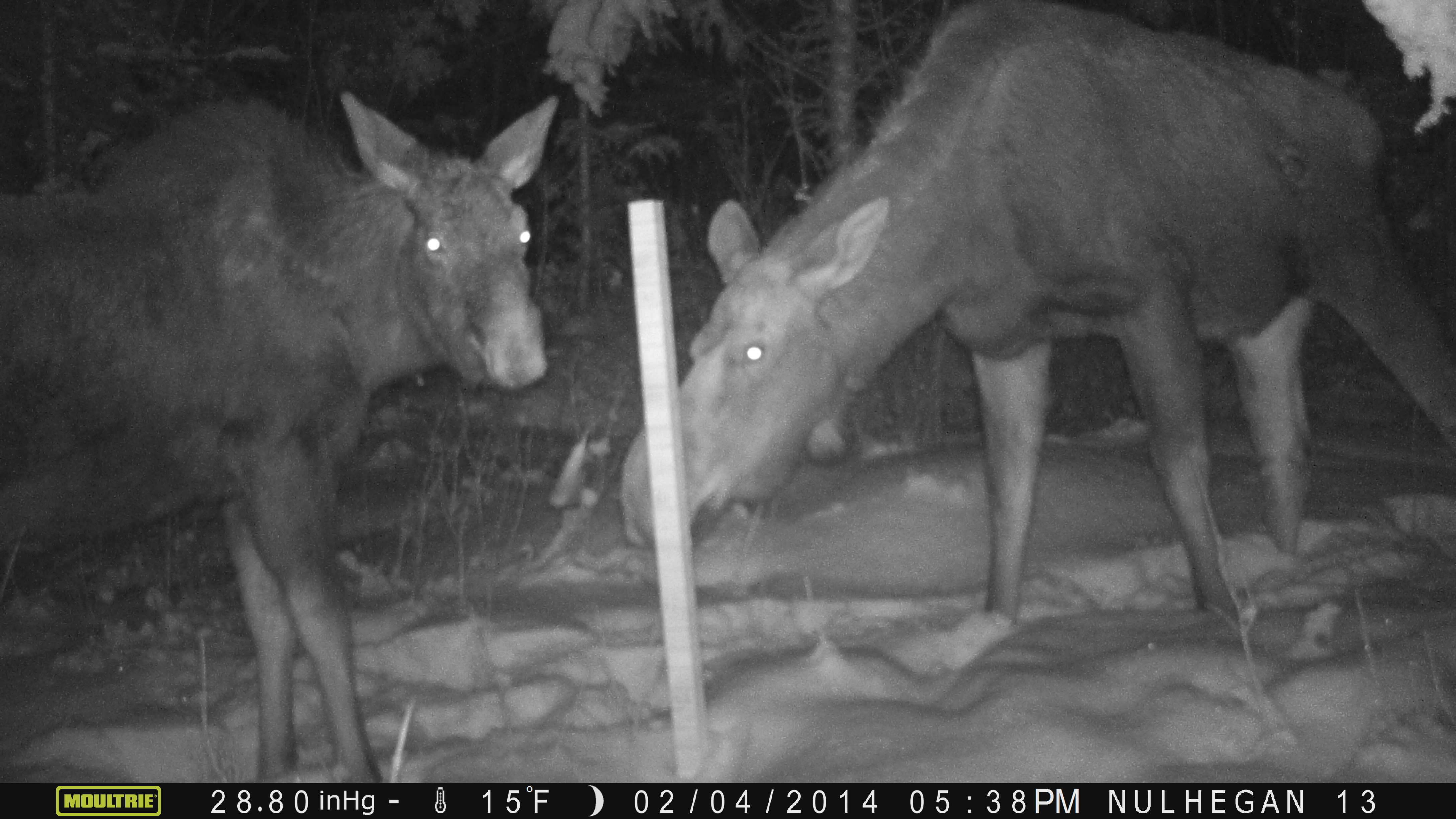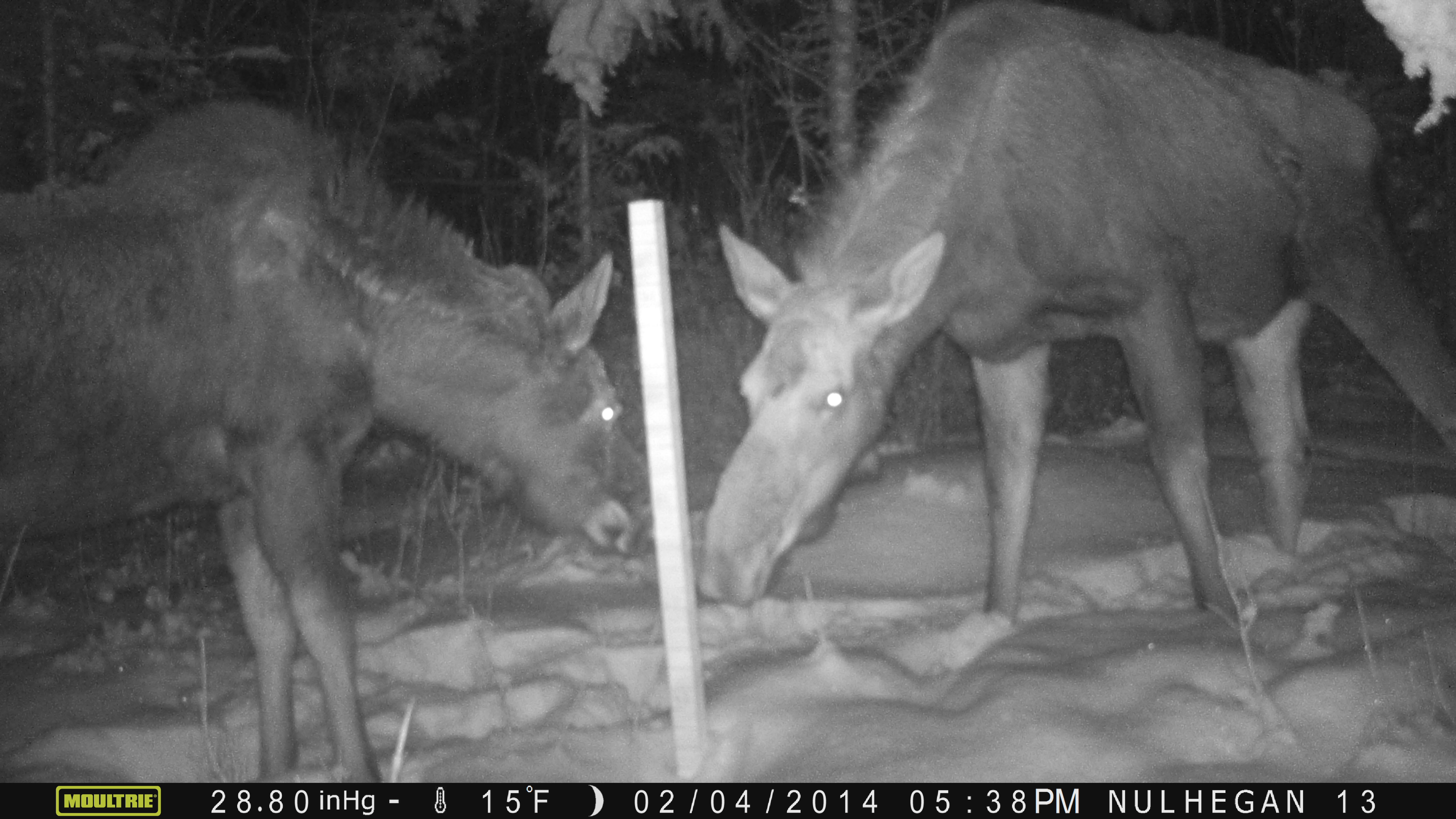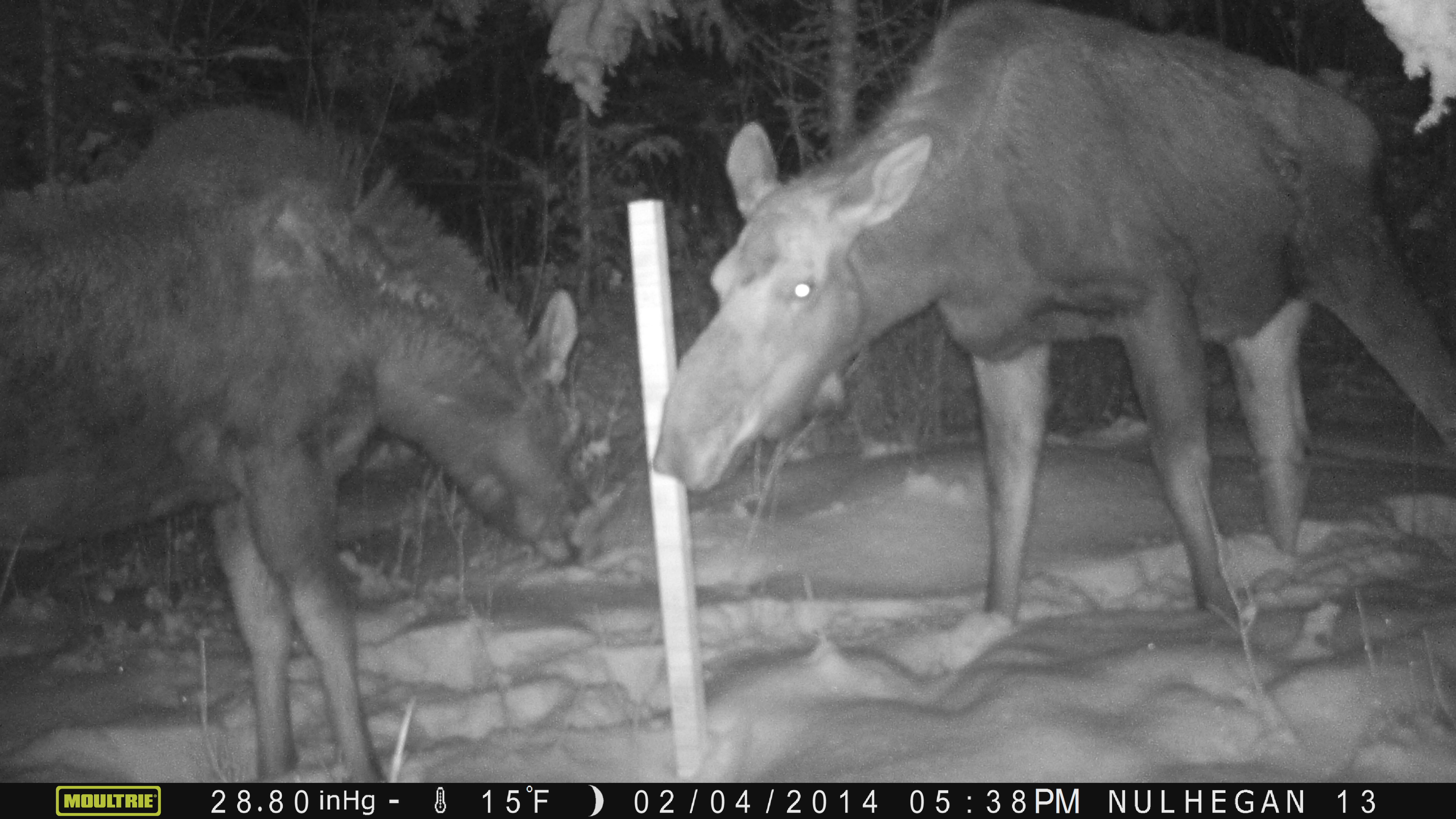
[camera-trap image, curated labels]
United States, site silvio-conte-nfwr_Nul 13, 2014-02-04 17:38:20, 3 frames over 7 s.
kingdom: Animalia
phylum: Chordata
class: Mammalia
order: Artiodactyla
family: Cervidae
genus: Alces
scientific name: Alces alces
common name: moose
Moose (Alces alces).